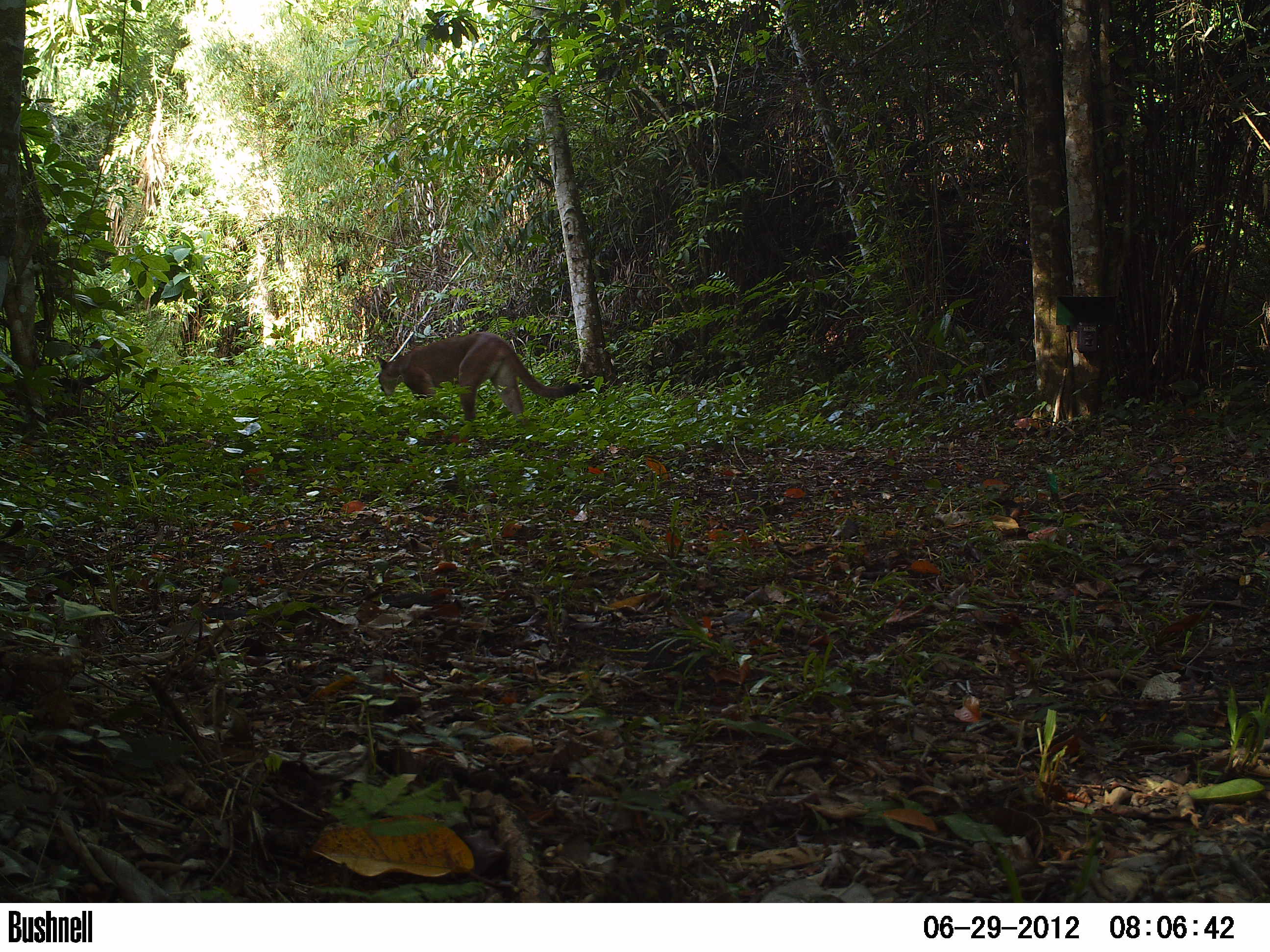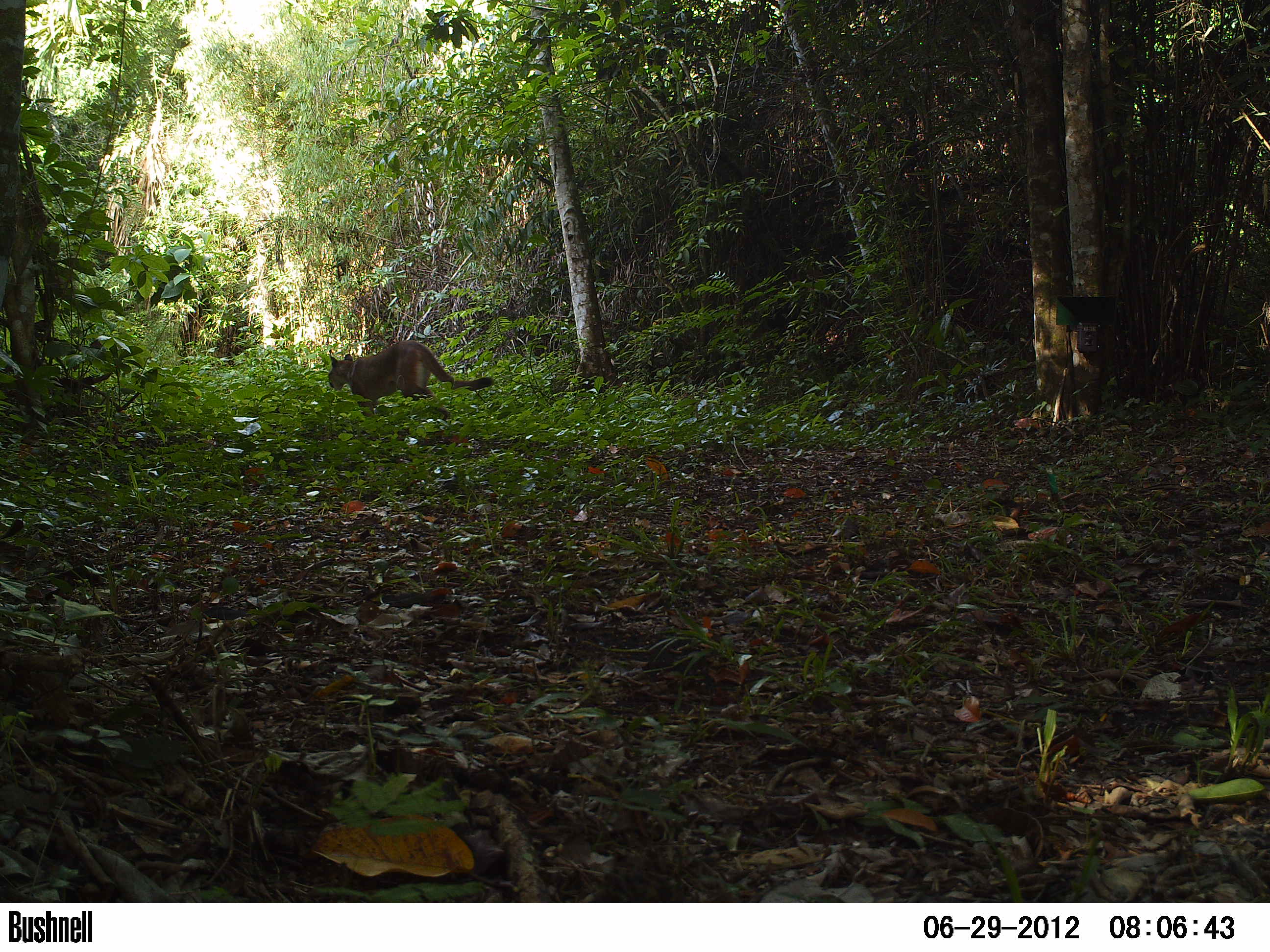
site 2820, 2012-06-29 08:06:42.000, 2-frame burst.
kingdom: Animalia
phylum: Chordata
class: Mammalia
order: Carnivora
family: Felidae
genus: Puma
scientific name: Puma concolor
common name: mountain lion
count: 1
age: adult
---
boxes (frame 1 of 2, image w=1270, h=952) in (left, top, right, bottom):
puma concolor: (376, 331, 582, 435)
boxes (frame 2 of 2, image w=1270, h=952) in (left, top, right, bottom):
puma concolor: (328, 339, 493, 422)